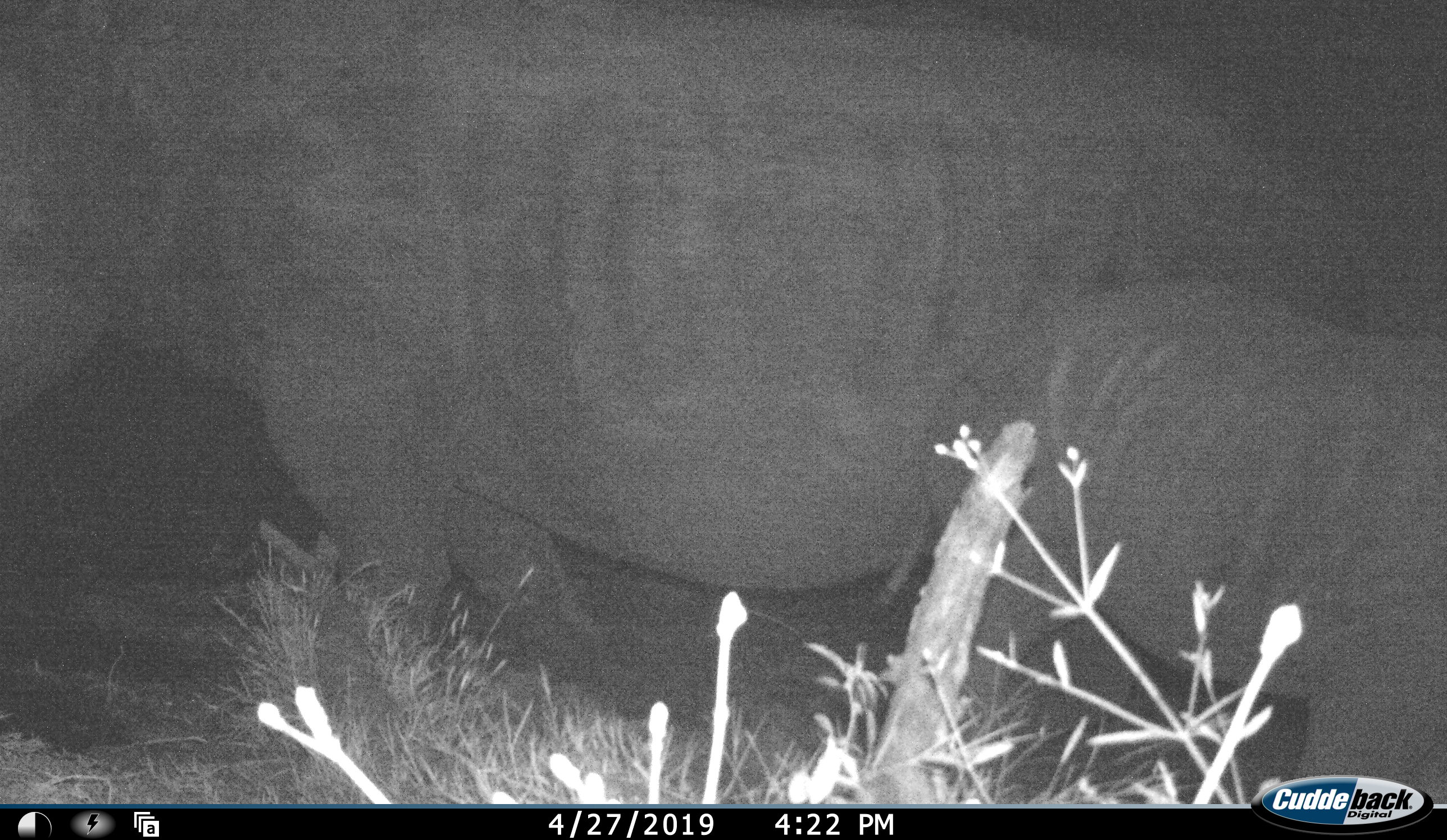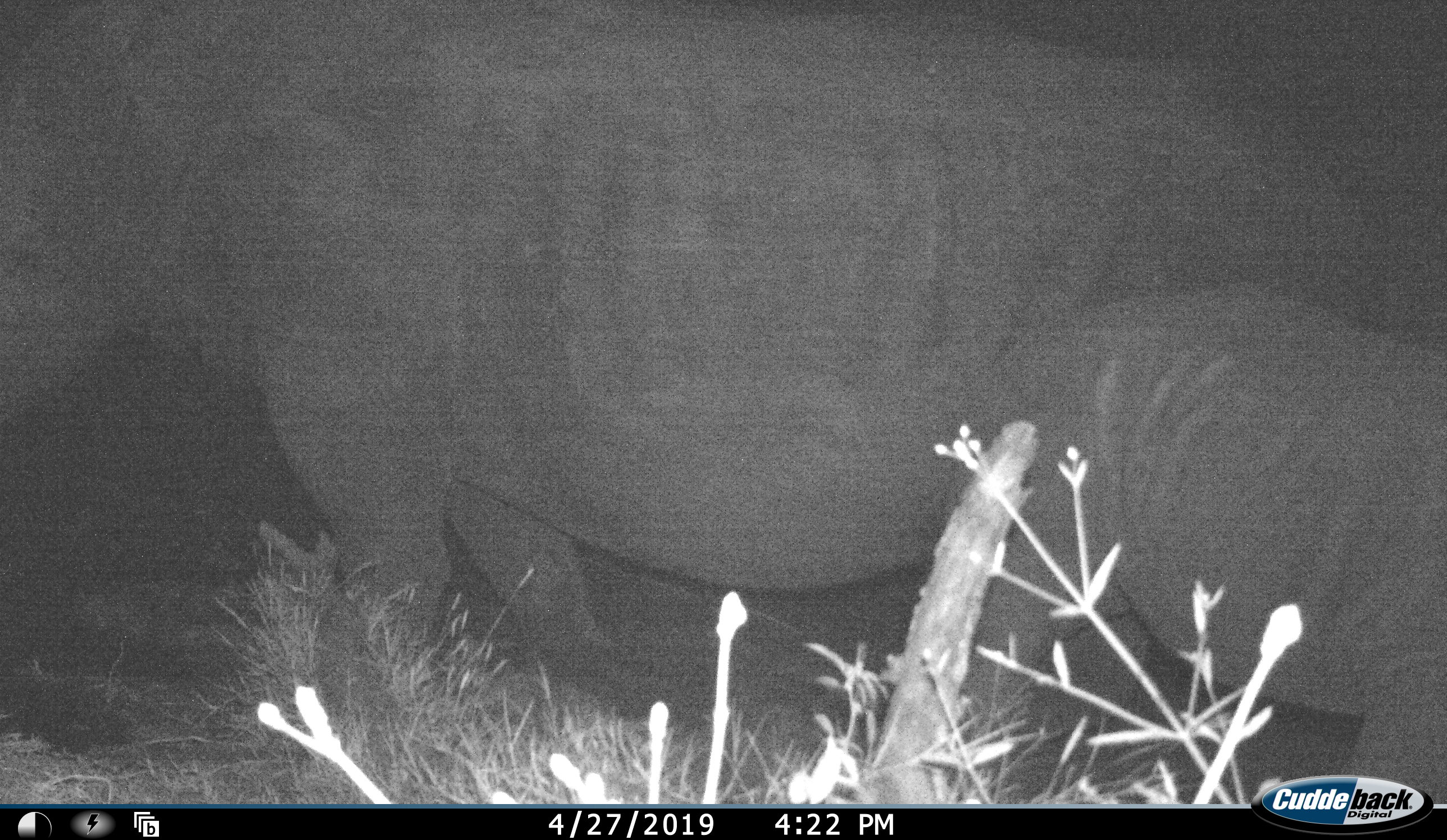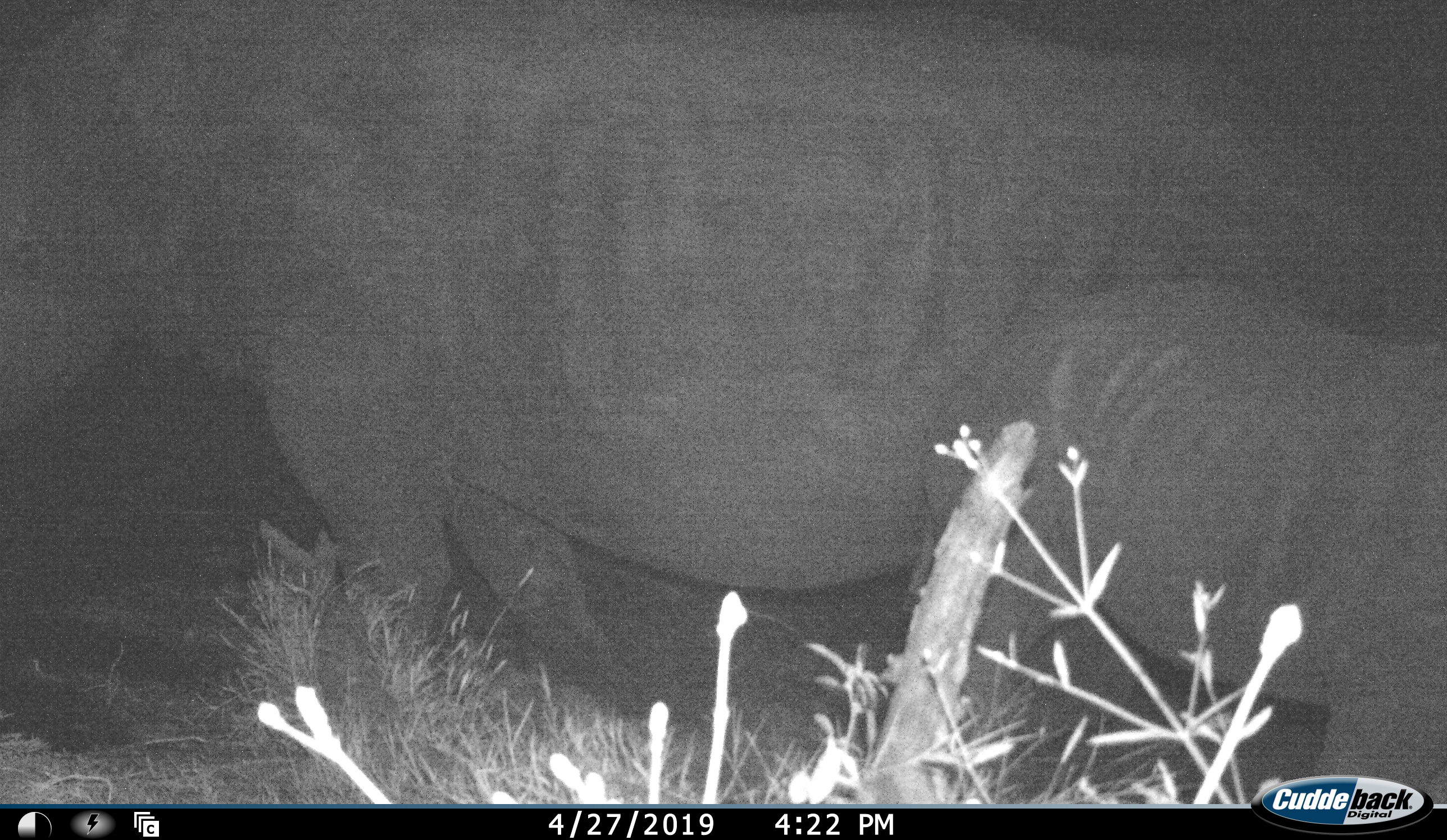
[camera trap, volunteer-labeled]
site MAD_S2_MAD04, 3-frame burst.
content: unidentified animal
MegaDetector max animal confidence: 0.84